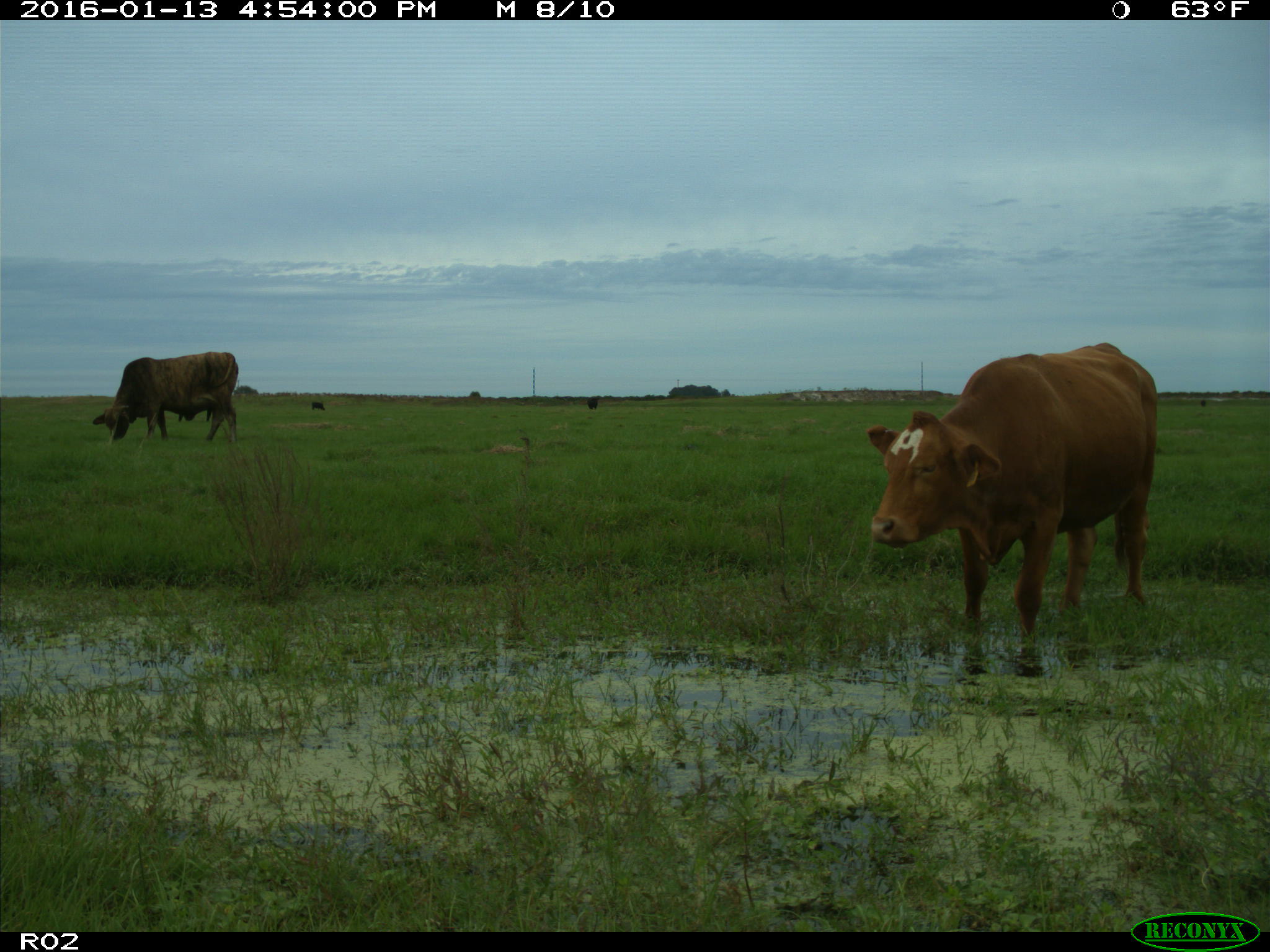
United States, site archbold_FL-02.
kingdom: Animalia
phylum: Chordata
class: Mammalia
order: Artiodactyla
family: Bovidae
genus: Bos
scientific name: Bos taurus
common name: domestic cow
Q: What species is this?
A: Bos taurus (domestic cow).